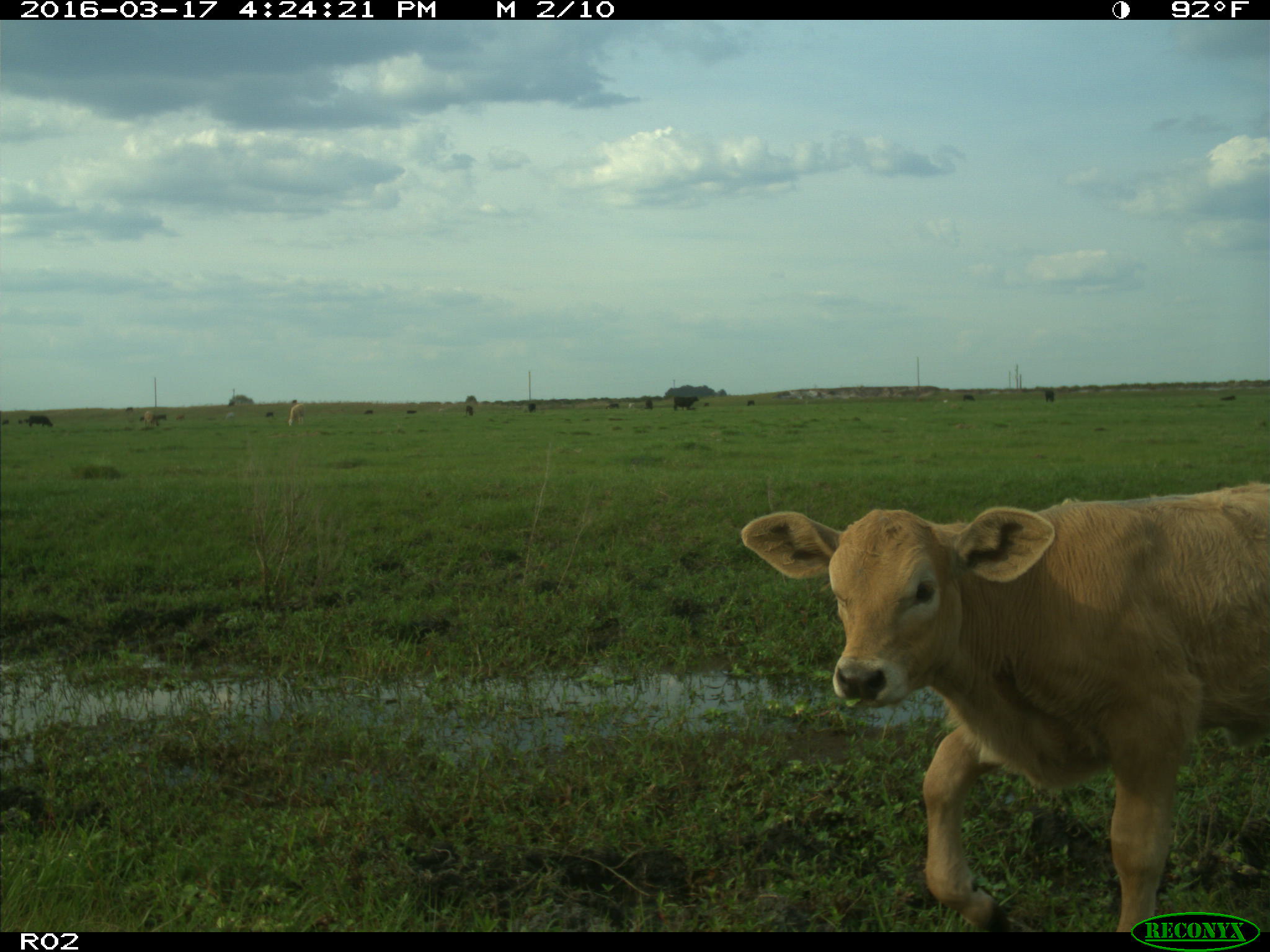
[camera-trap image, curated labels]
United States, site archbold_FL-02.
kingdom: Animalia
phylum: Chordata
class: Mammalia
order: Artiodactyla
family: Bovidae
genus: Bos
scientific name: Bos taurus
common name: domestic cow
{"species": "Bos taurus (domestic cow)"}